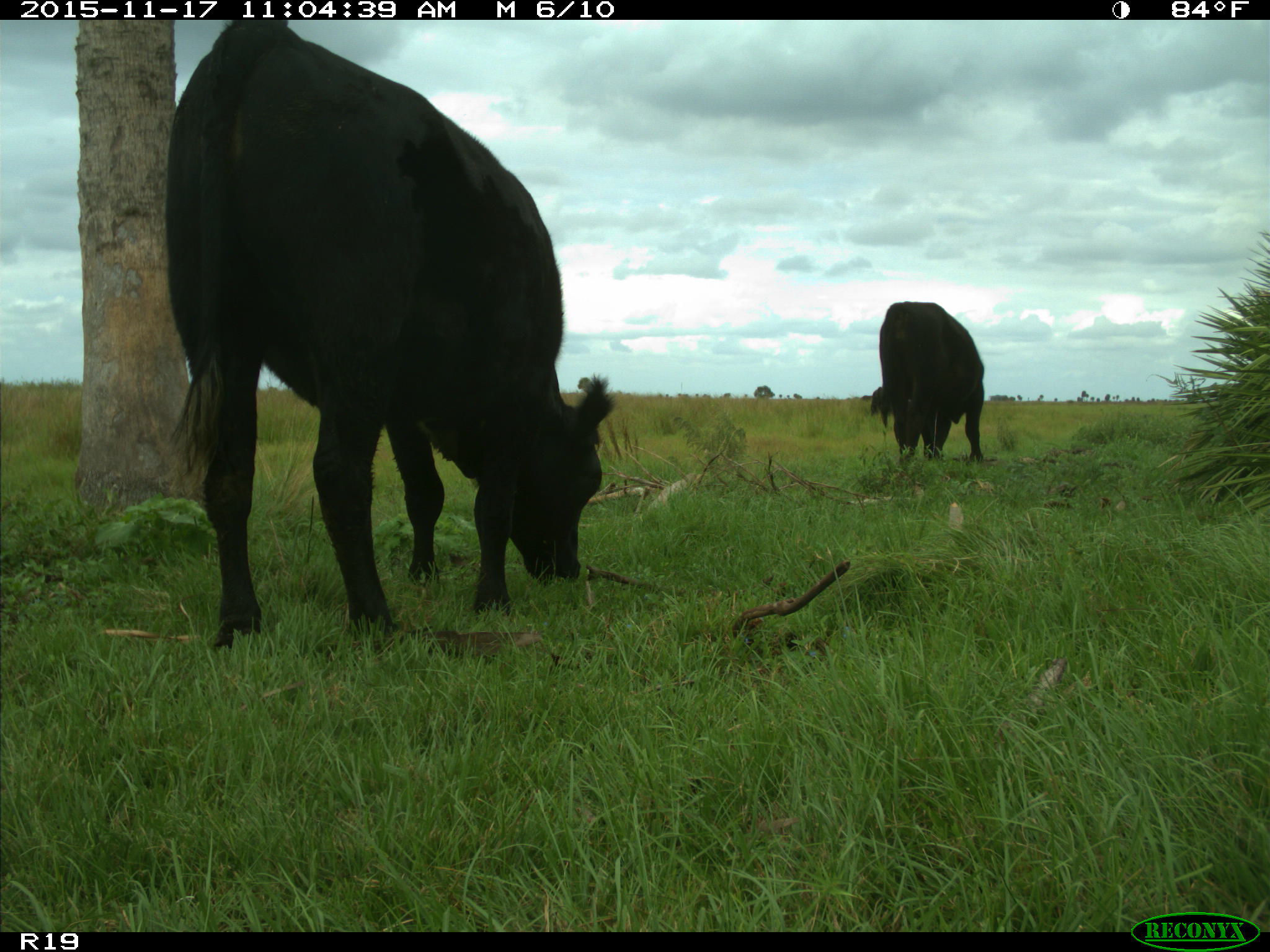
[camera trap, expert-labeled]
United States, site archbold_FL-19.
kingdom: Animalia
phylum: Chordata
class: Mammalia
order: Artiodactyla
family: Bovidae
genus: Bos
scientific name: Bos taurus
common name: domestic cow